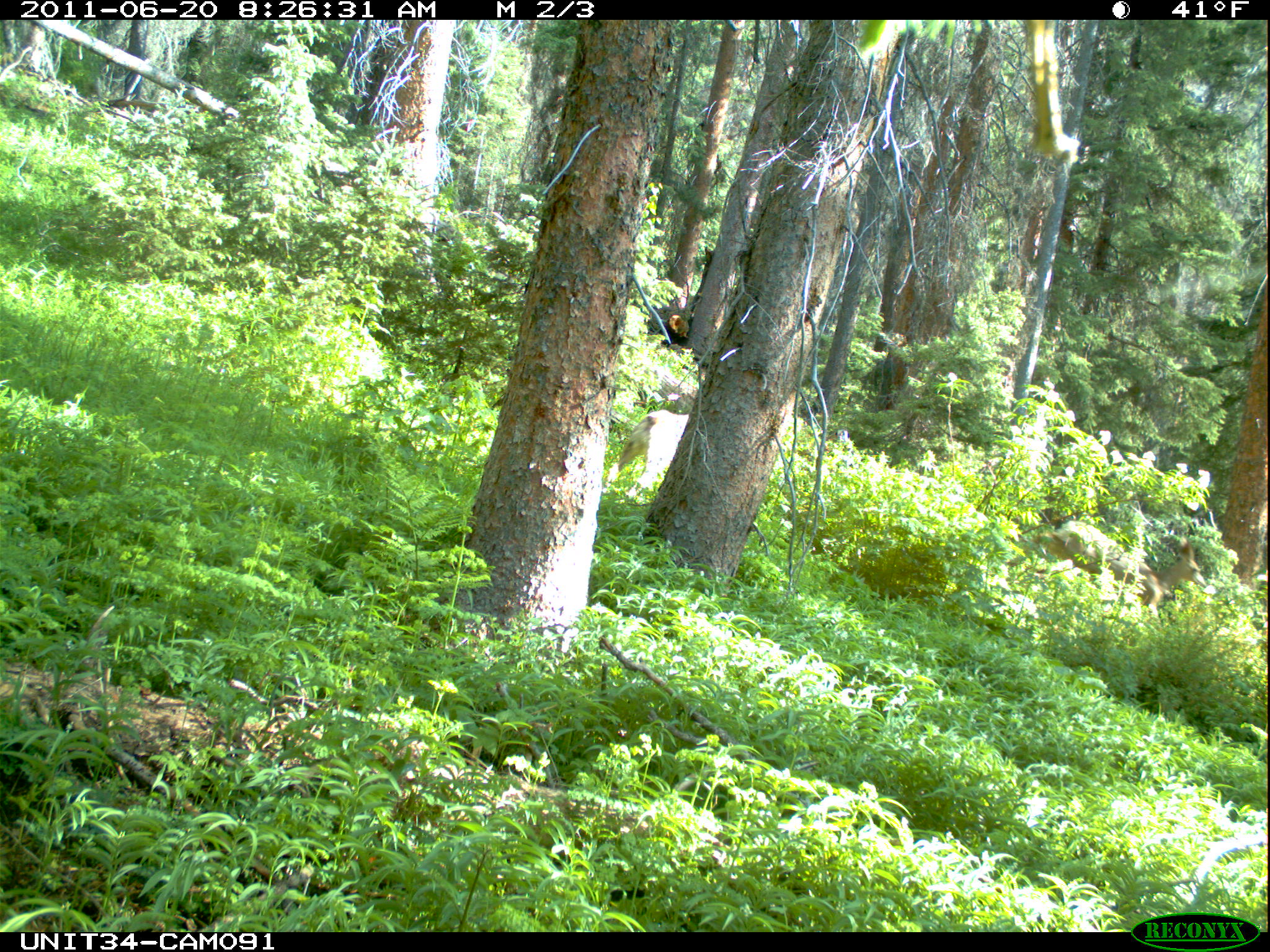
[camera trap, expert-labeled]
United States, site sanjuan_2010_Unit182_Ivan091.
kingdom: Animalia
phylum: Chordata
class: Mammalia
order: Artiodactyla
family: Cervidae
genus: Odocoileus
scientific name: Odocoileus hemionus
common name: mule deer